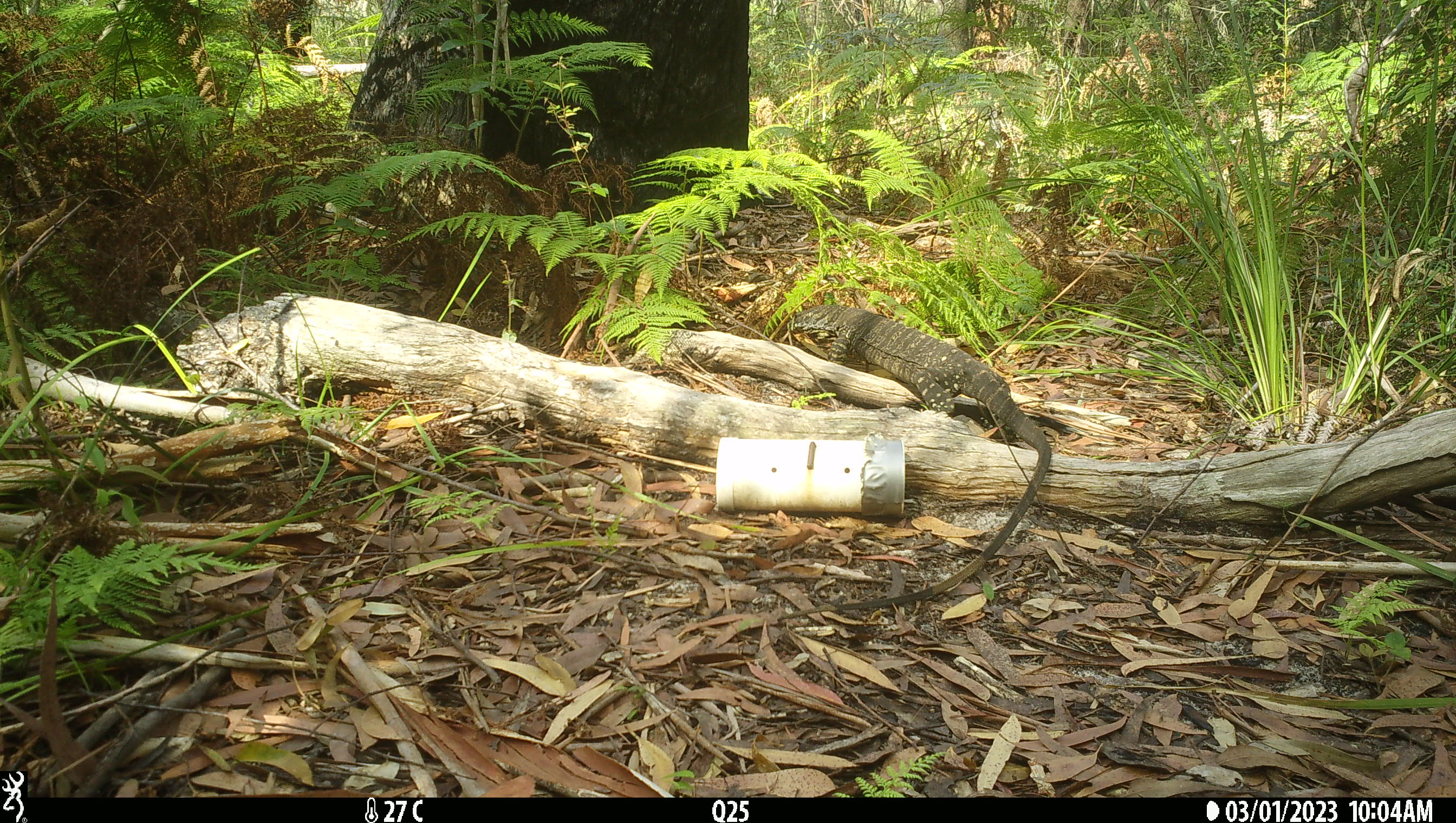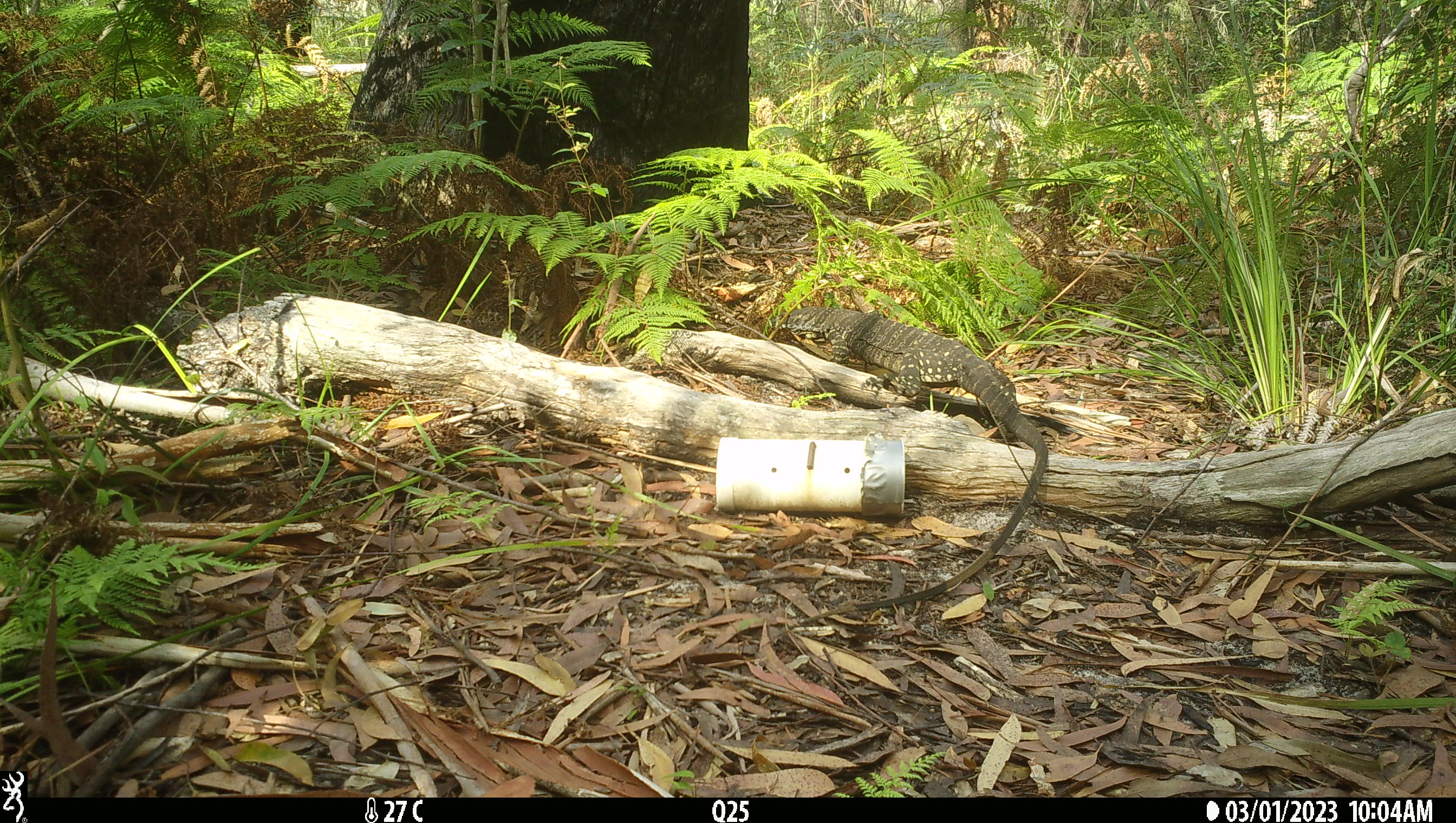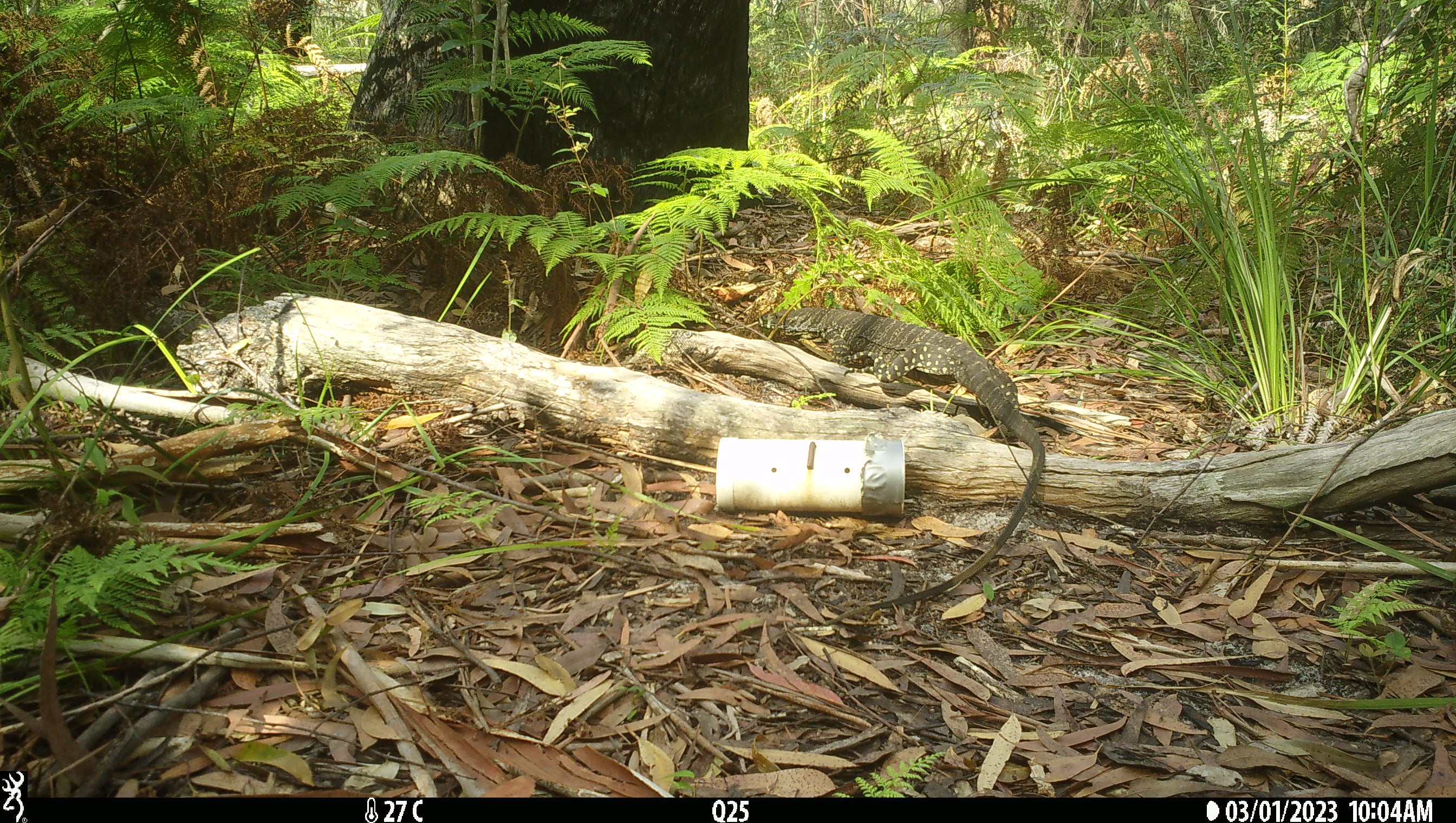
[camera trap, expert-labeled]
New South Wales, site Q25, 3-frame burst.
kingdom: Animalia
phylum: Chordata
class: Reptilia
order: Squamata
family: Varanidae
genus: Varanus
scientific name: Varanus varius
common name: lace monitor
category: goanna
Goanna (lace monitor) (Varanus varius).